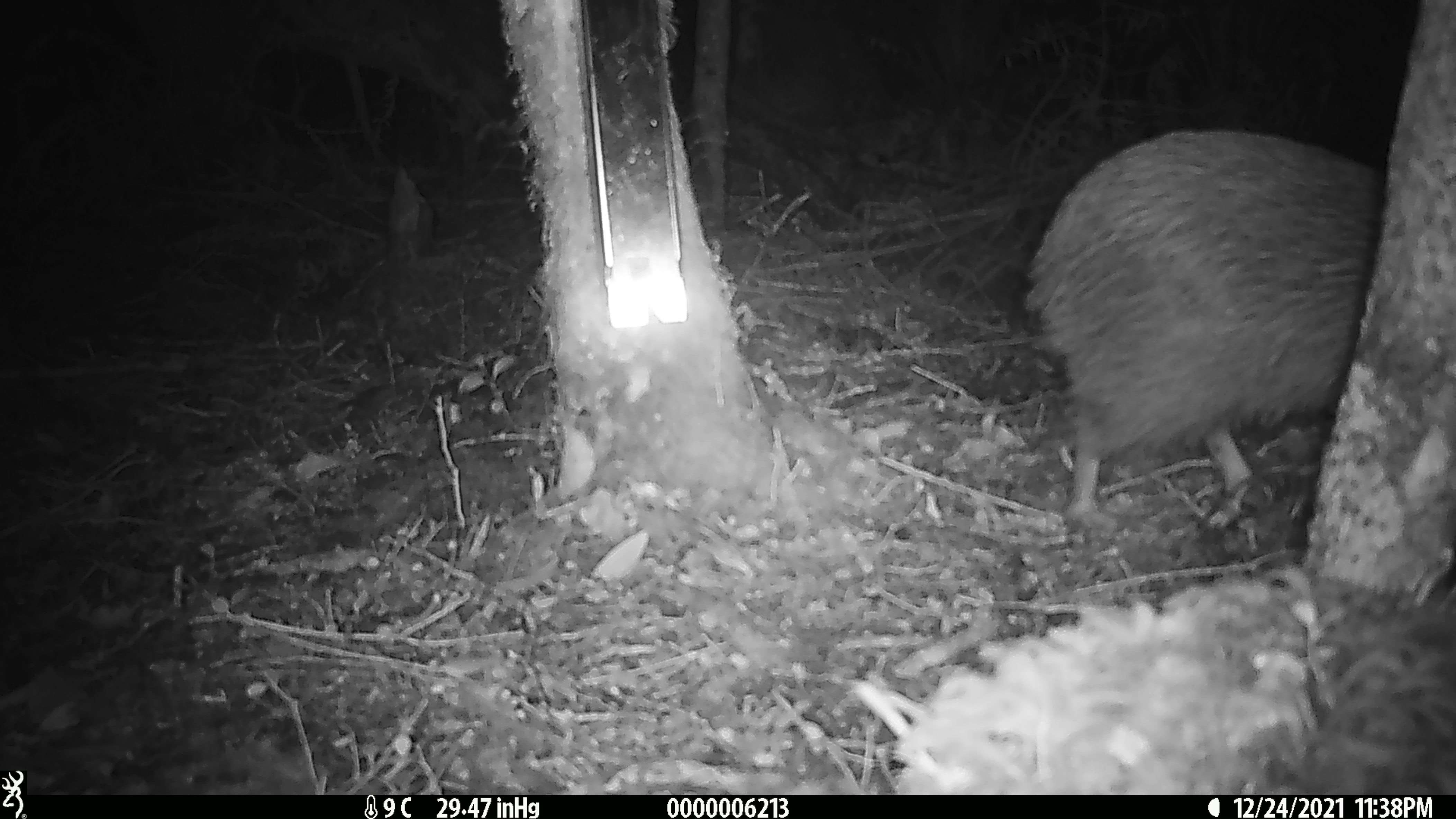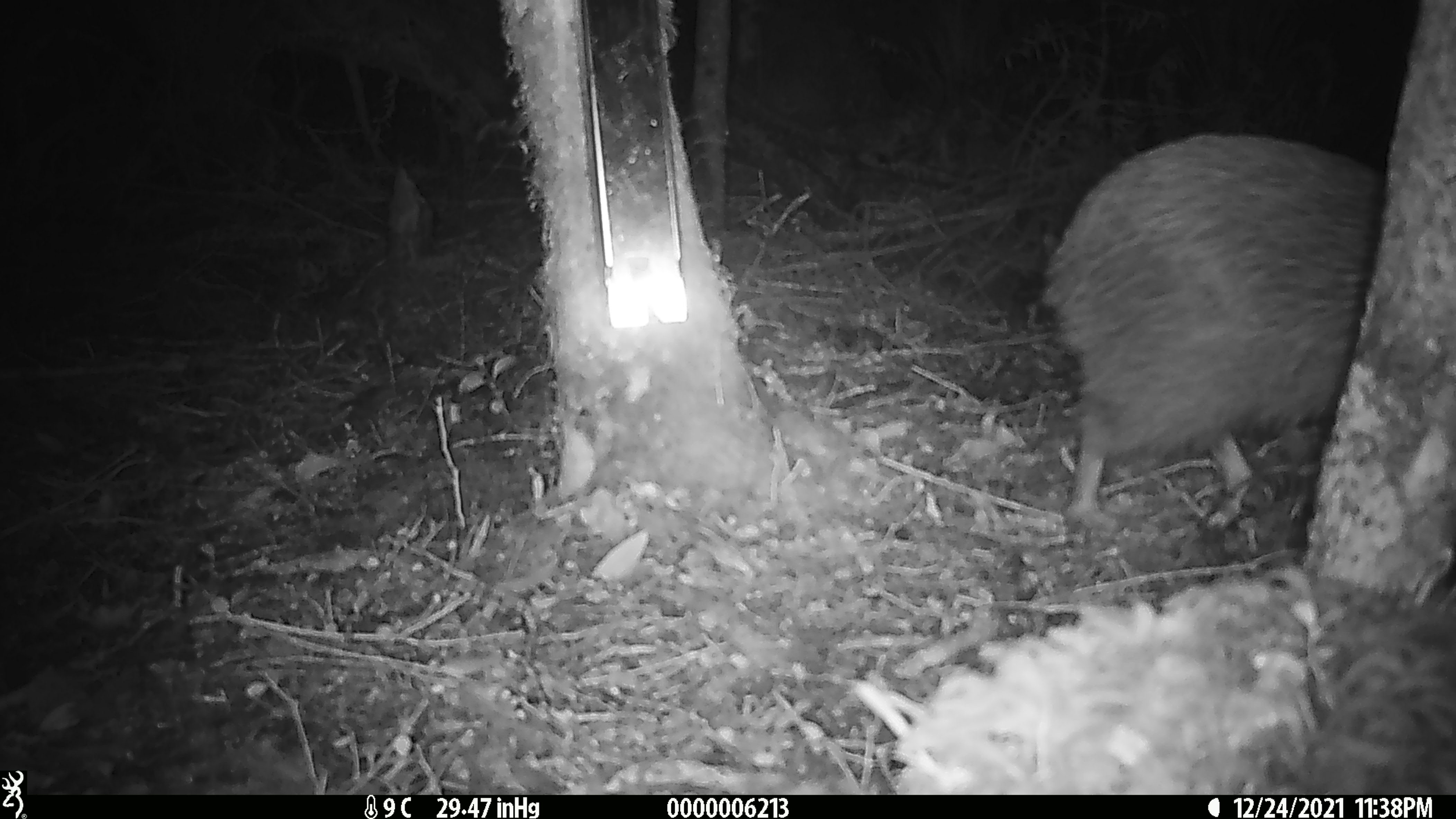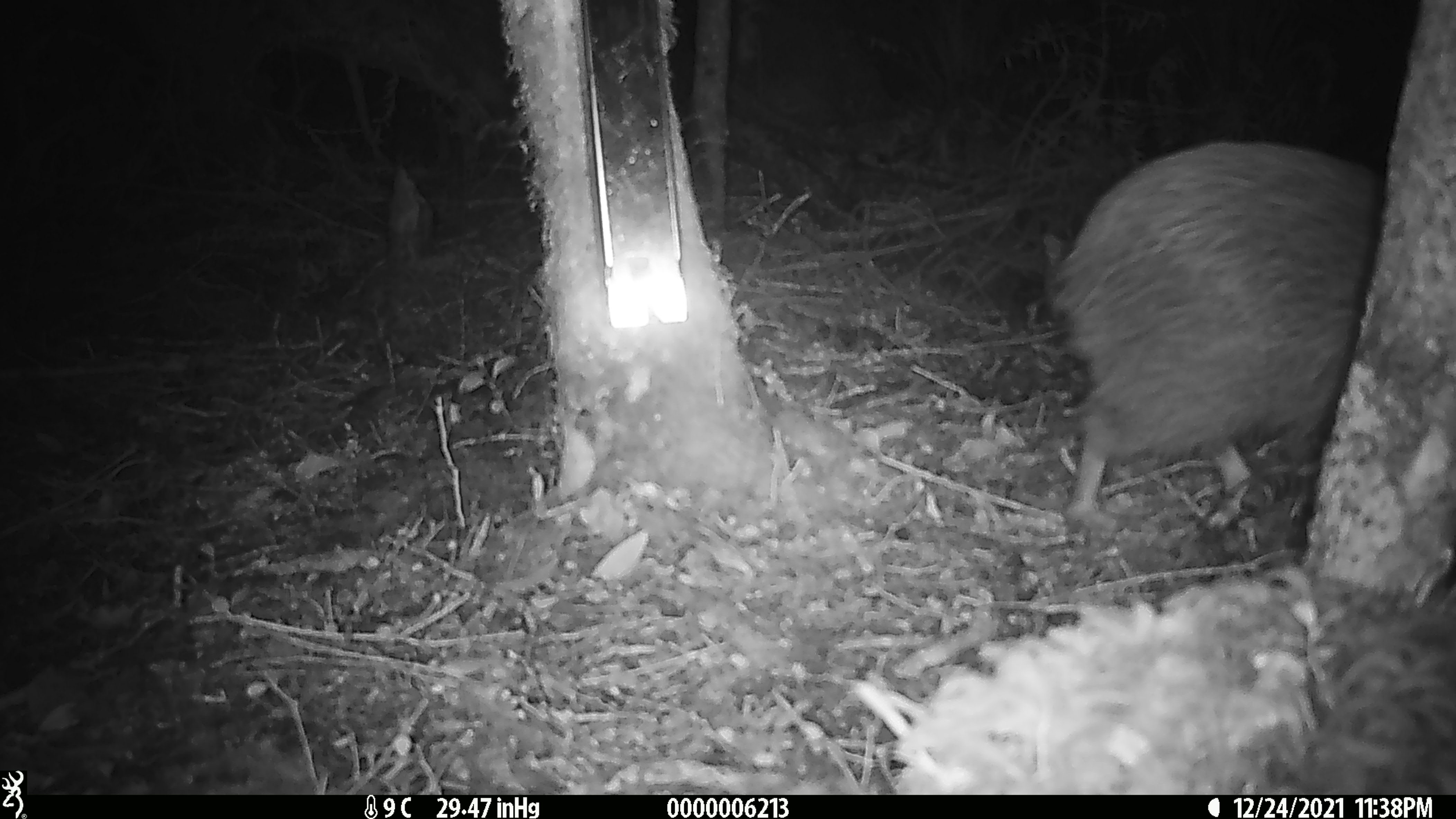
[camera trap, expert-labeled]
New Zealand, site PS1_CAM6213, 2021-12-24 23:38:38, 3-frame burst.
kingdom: Animalia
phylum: Chordata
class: Aves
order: Apterygiformes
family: Apterygidae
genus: Apteryx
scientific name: Apteryx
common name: kiwi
Kiwi (Apteryx).